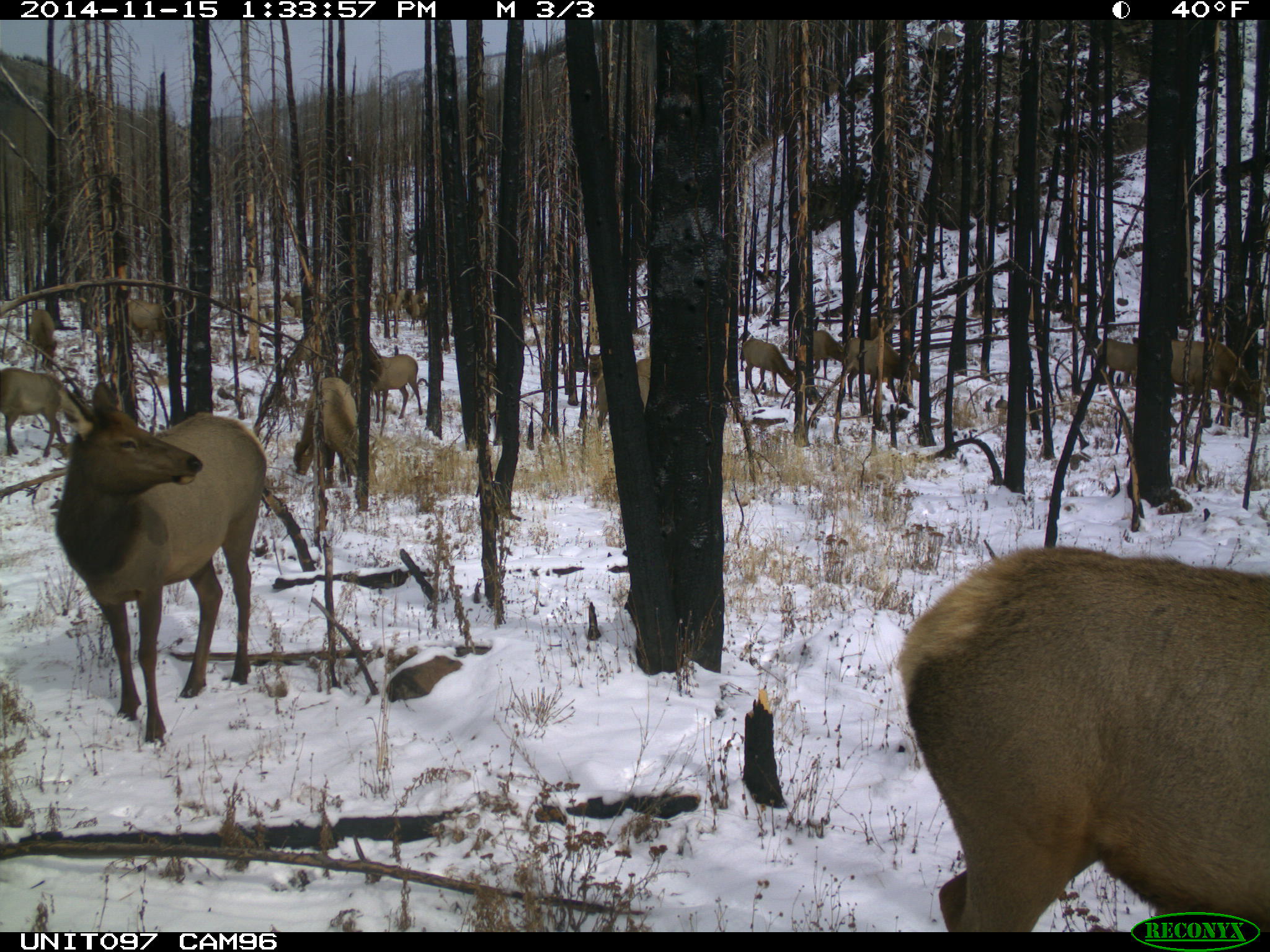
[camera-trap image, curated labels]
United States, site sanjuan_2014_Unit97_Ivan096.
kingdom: Animalia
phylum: Chordata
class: Mammalia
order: Artiodactyla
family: Cervidae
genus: Cervus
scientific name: Cervus elaphus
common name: red deer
Cervus elaphus (red deer).